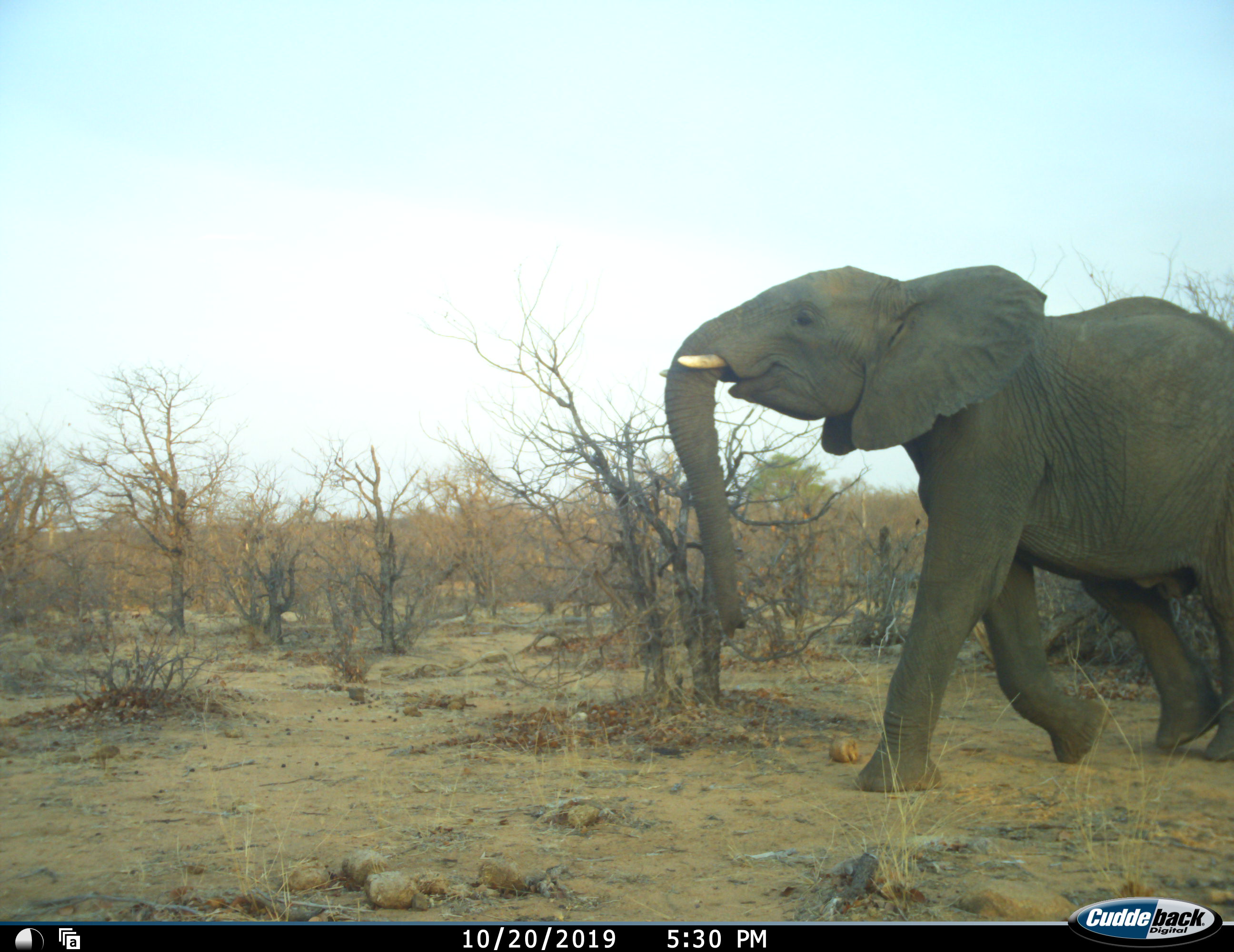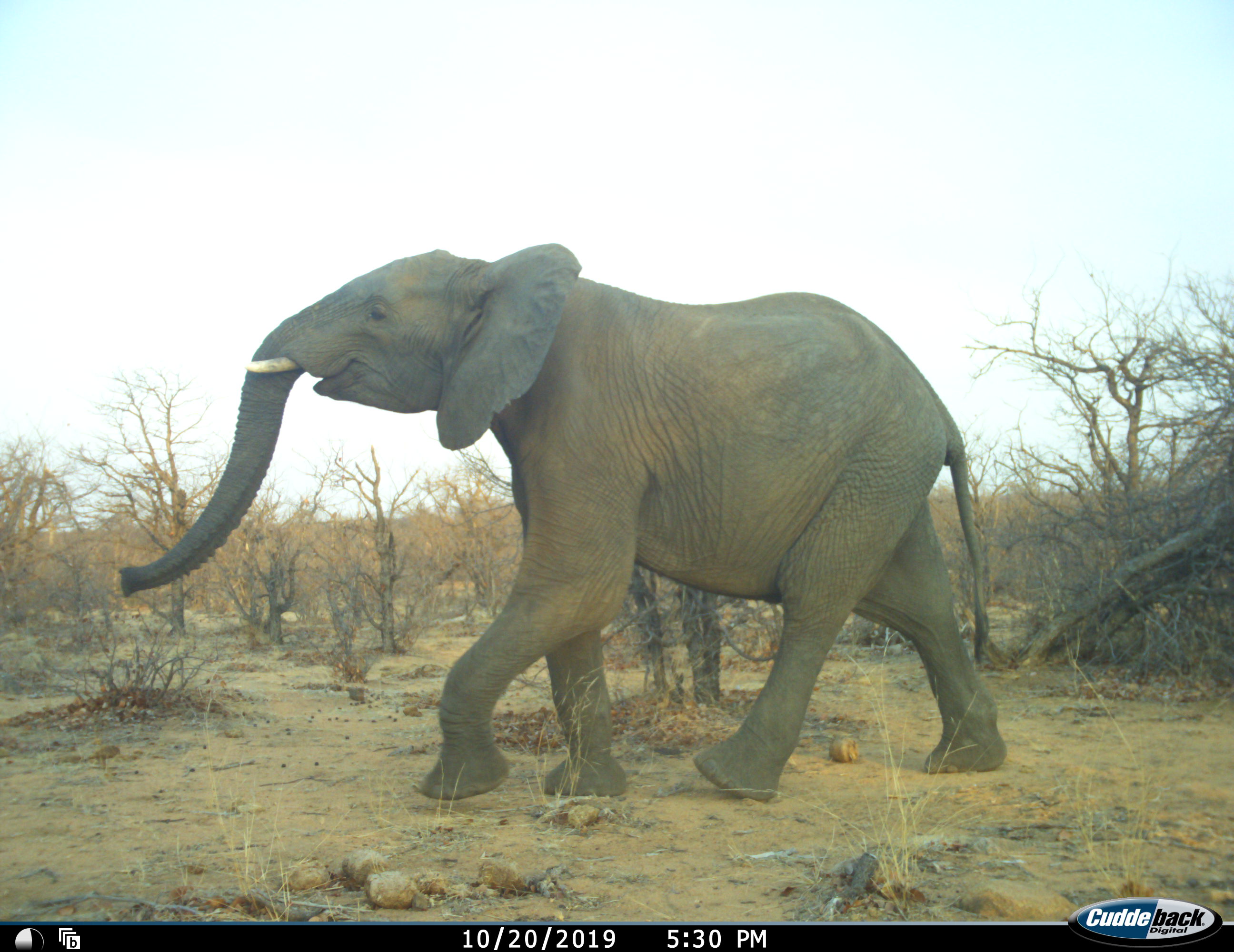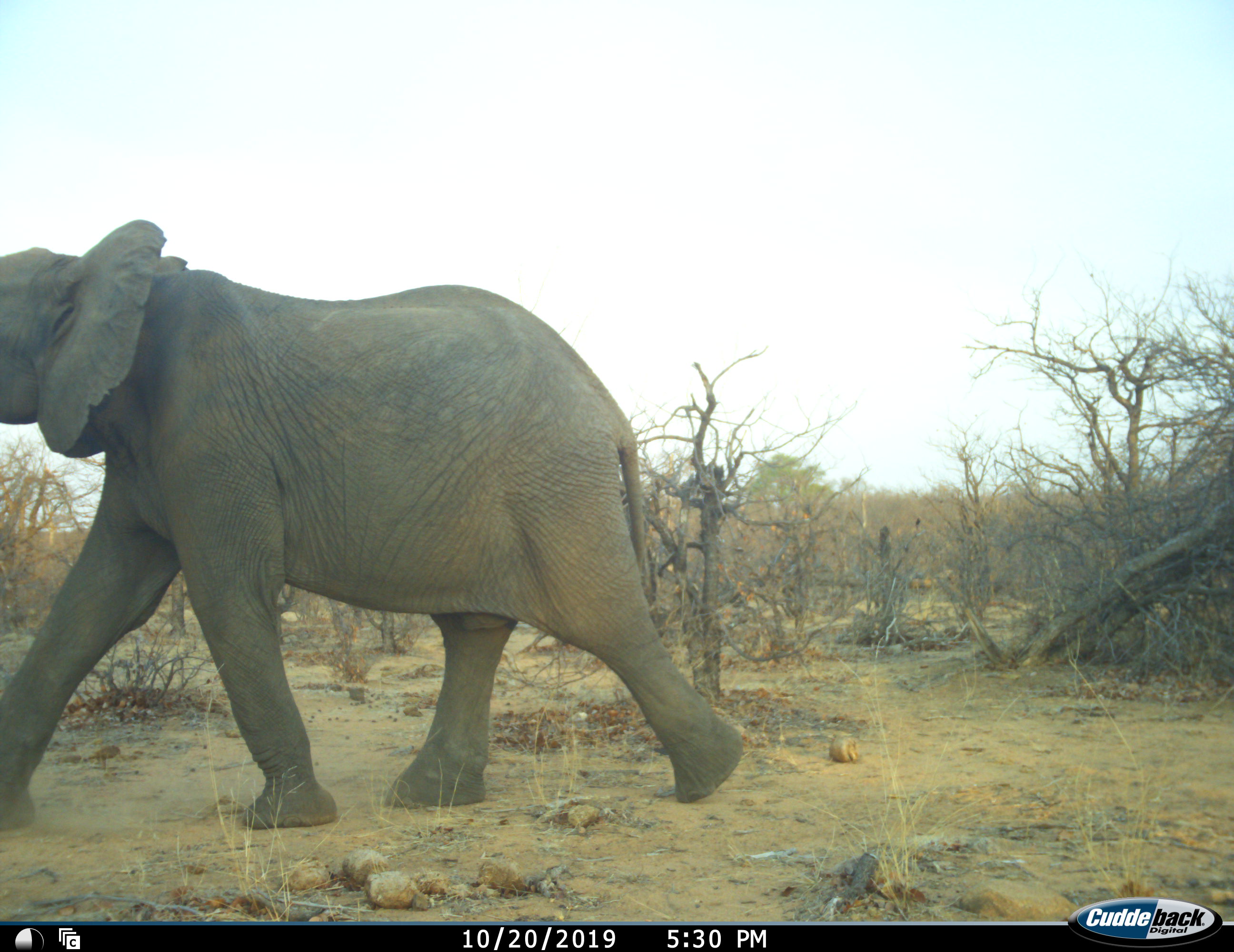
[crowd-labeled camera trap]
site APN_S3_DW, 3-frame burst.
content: unidentified animal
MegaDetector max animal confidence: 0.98